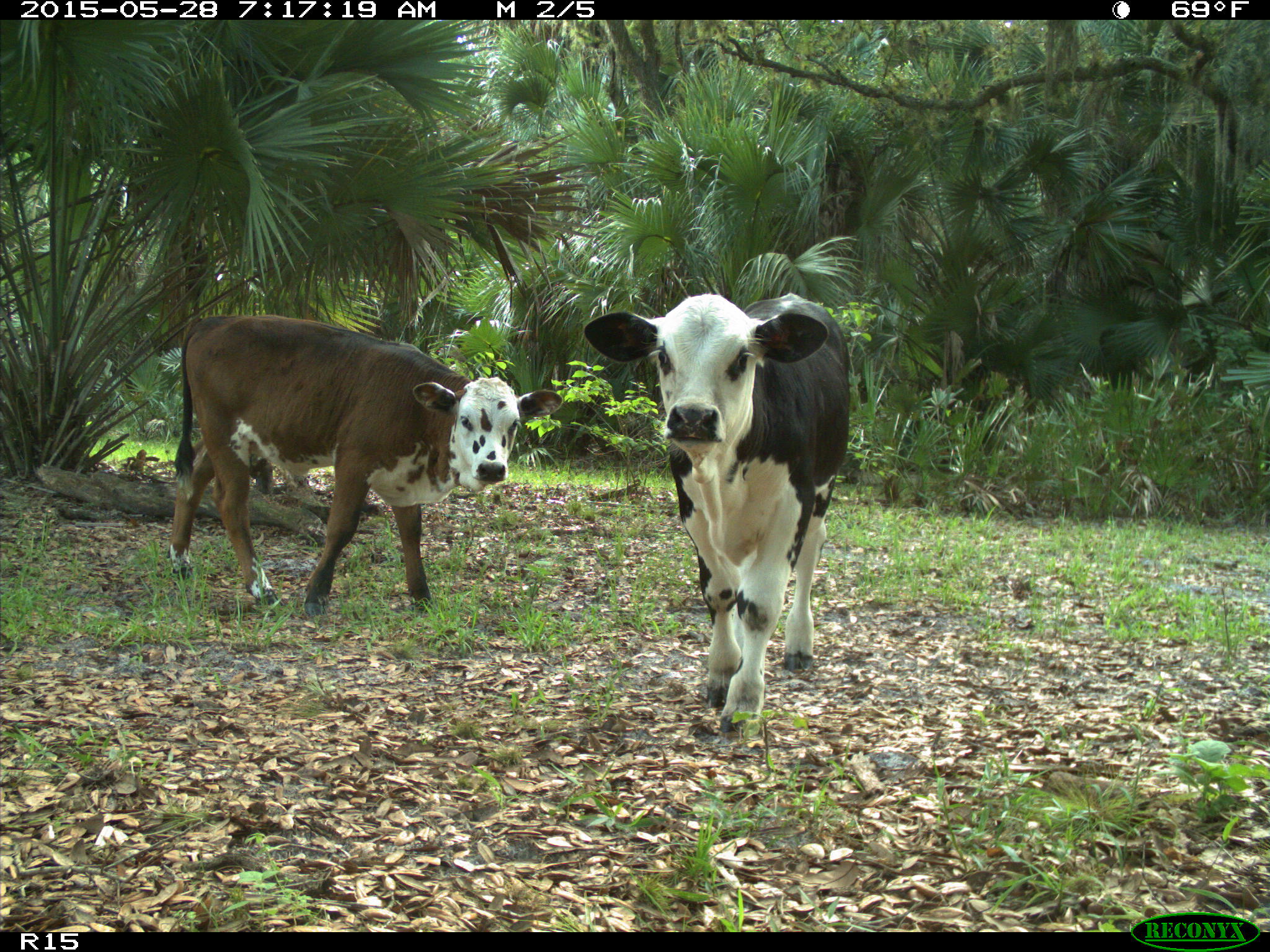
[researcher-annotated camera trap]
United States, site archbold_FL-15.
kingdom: Animalia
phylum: Chordata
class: Mammalia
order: Artiodactyla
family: Bovidae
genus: Bos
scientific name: Bos taurus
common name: domestic cow